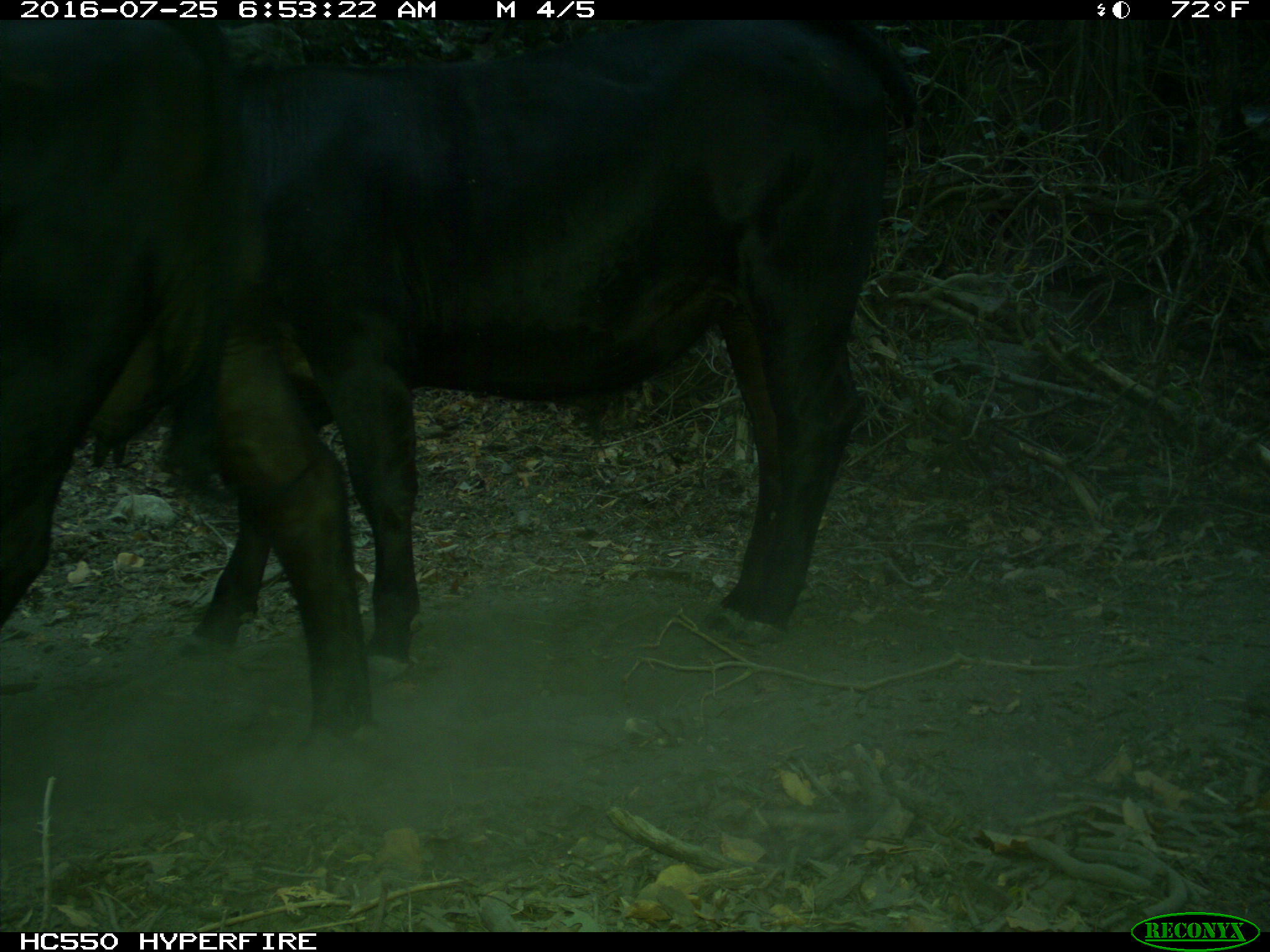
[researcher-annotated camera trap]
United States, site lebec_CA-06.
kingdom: Animalia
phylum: Chordata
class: Mammalia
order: Artiodactyla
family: Bovidae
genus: Bos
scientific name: Bos taurus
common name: domestic cow